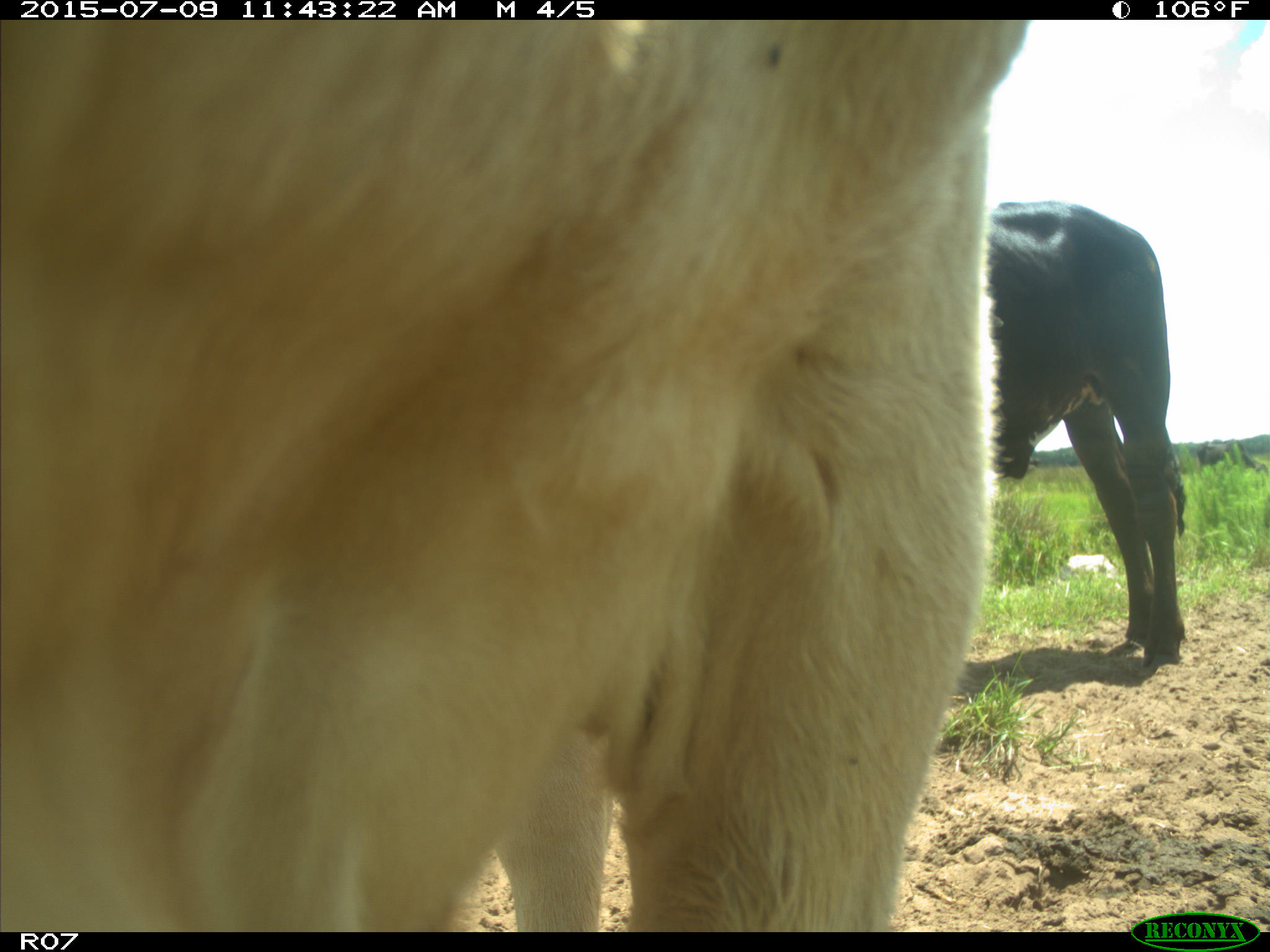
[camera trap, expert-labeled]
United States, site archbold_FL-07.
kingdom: Animalia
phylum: Chordata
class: Mammalia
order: Artiodactyla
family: Bovidae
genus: Bos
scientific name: Bos taurus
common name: domestic cow